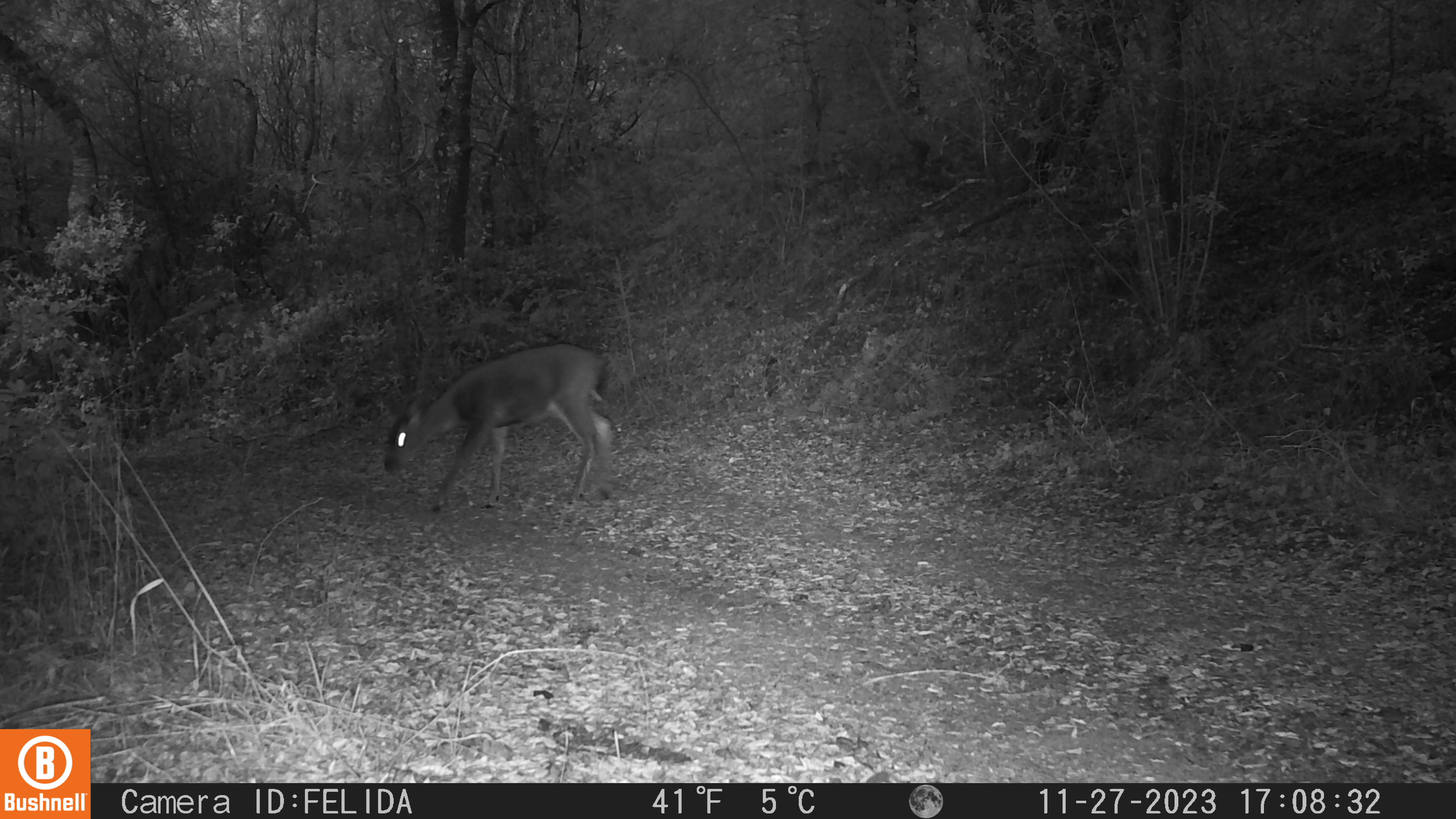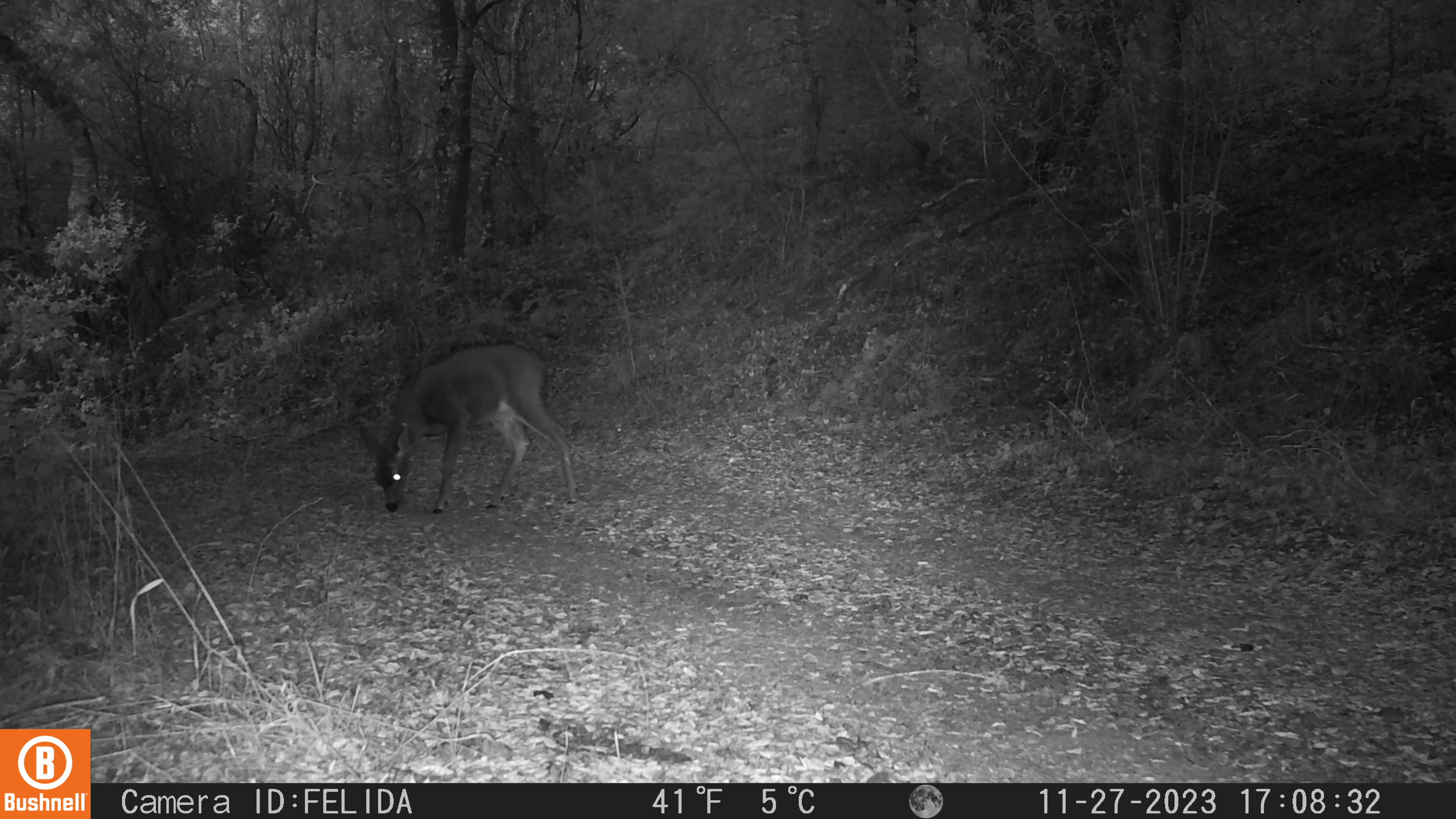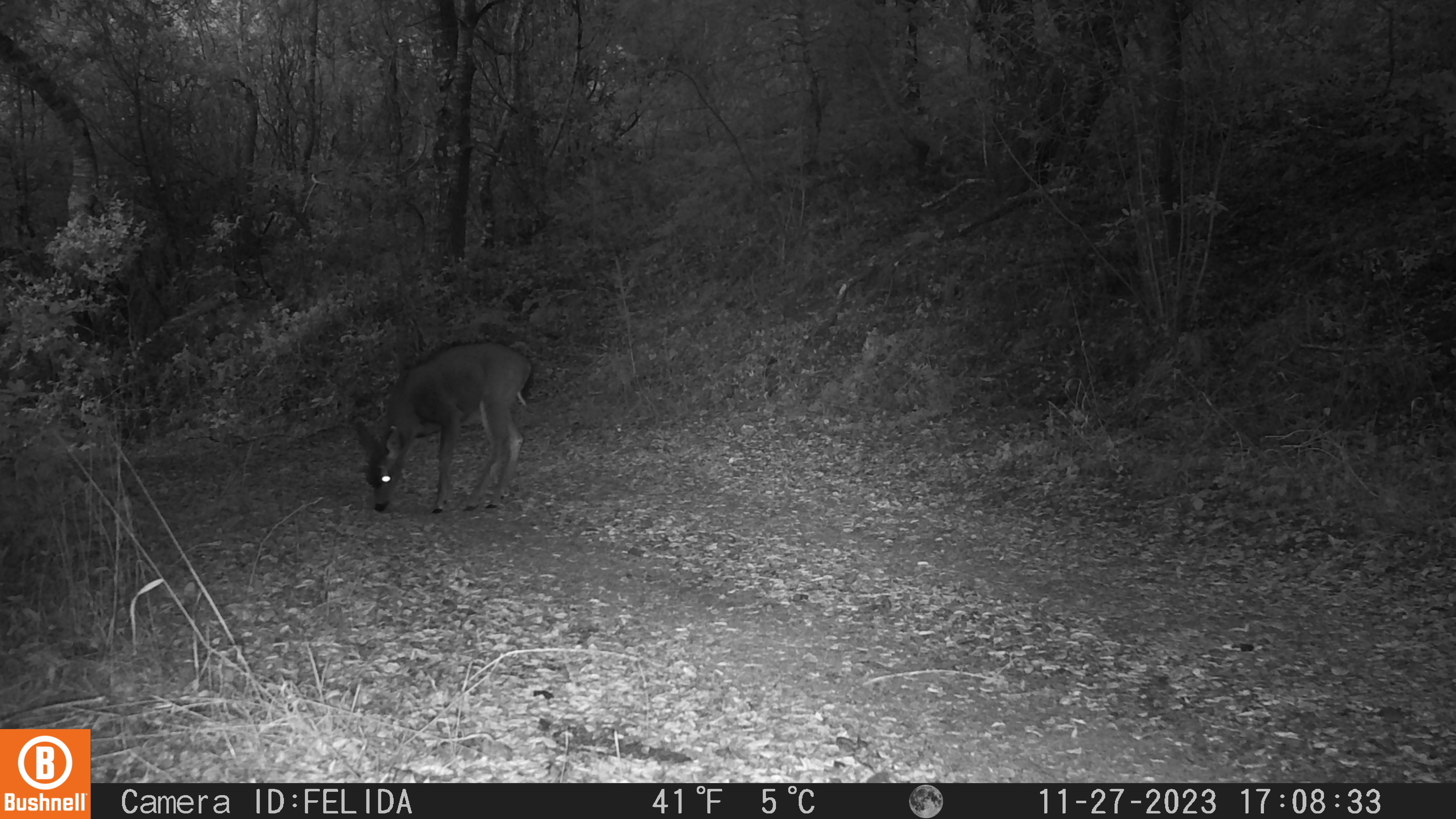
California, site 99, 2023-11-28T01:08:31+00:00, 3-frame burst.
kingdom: Animalia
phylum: Chordata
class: Mammalia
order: Artiodactyla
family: Cervidae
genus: Odocoileus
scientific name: Odocoileus hemionus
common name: mule deer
Mule deer (Odocoileus hemionus).